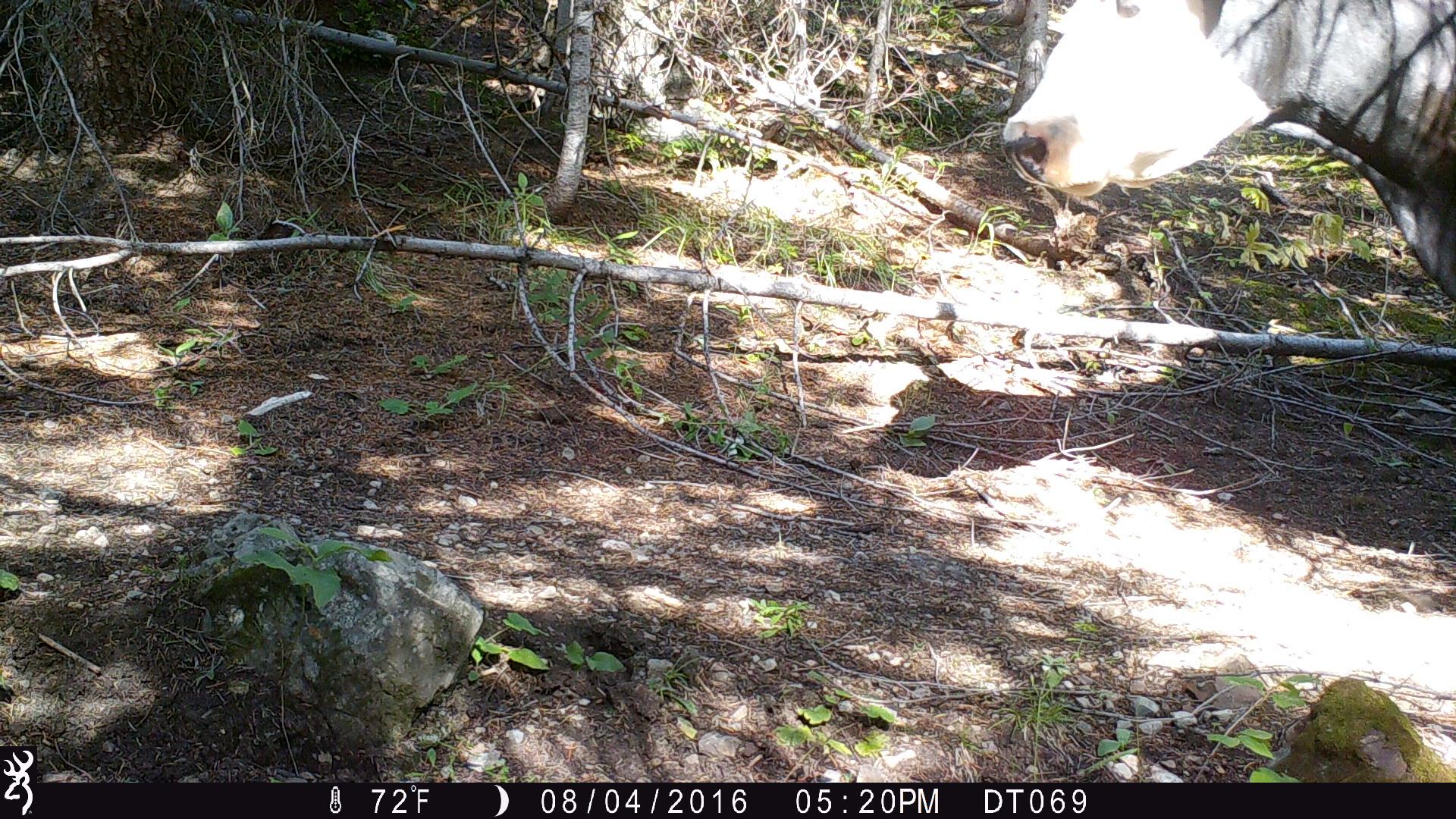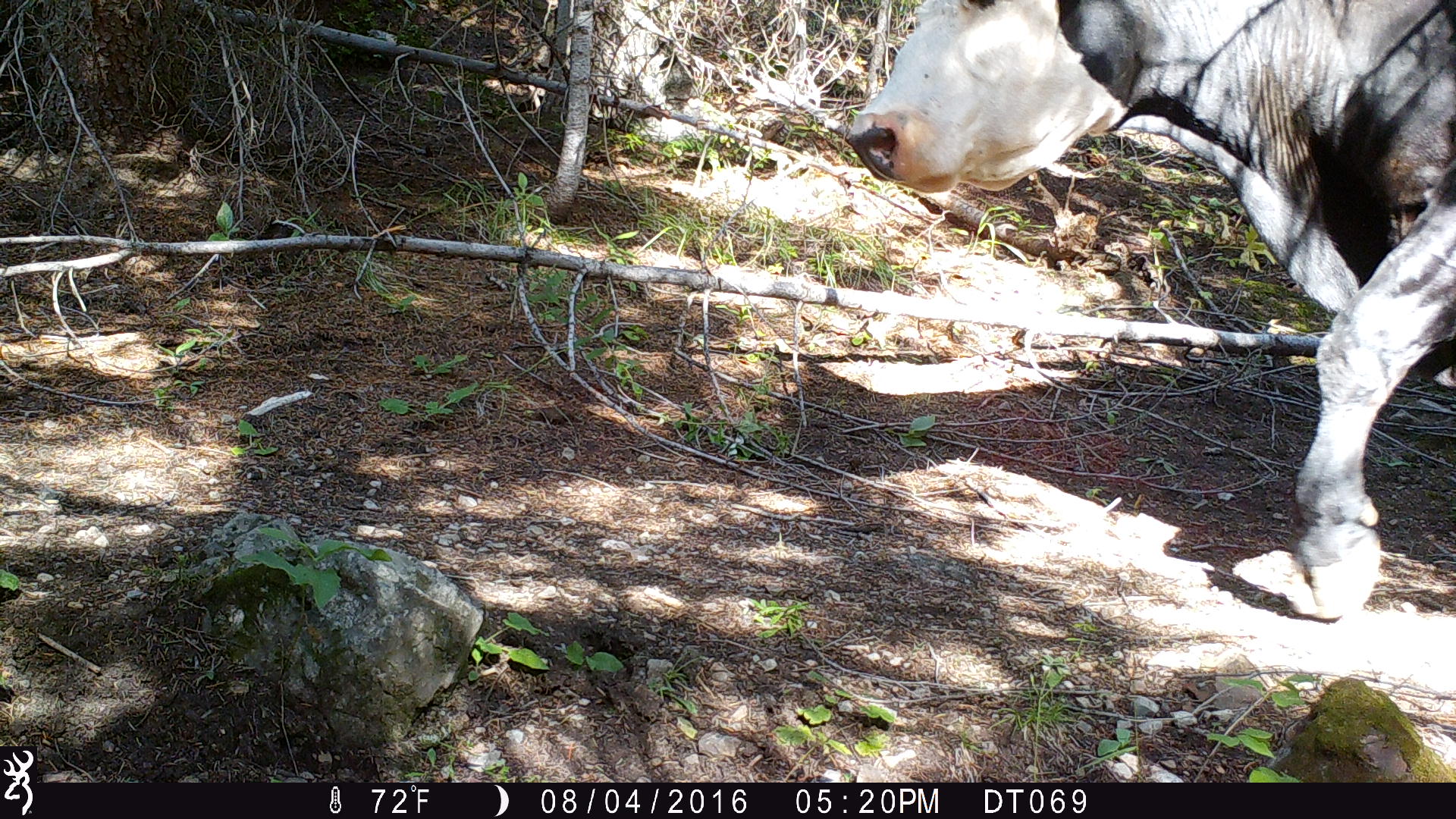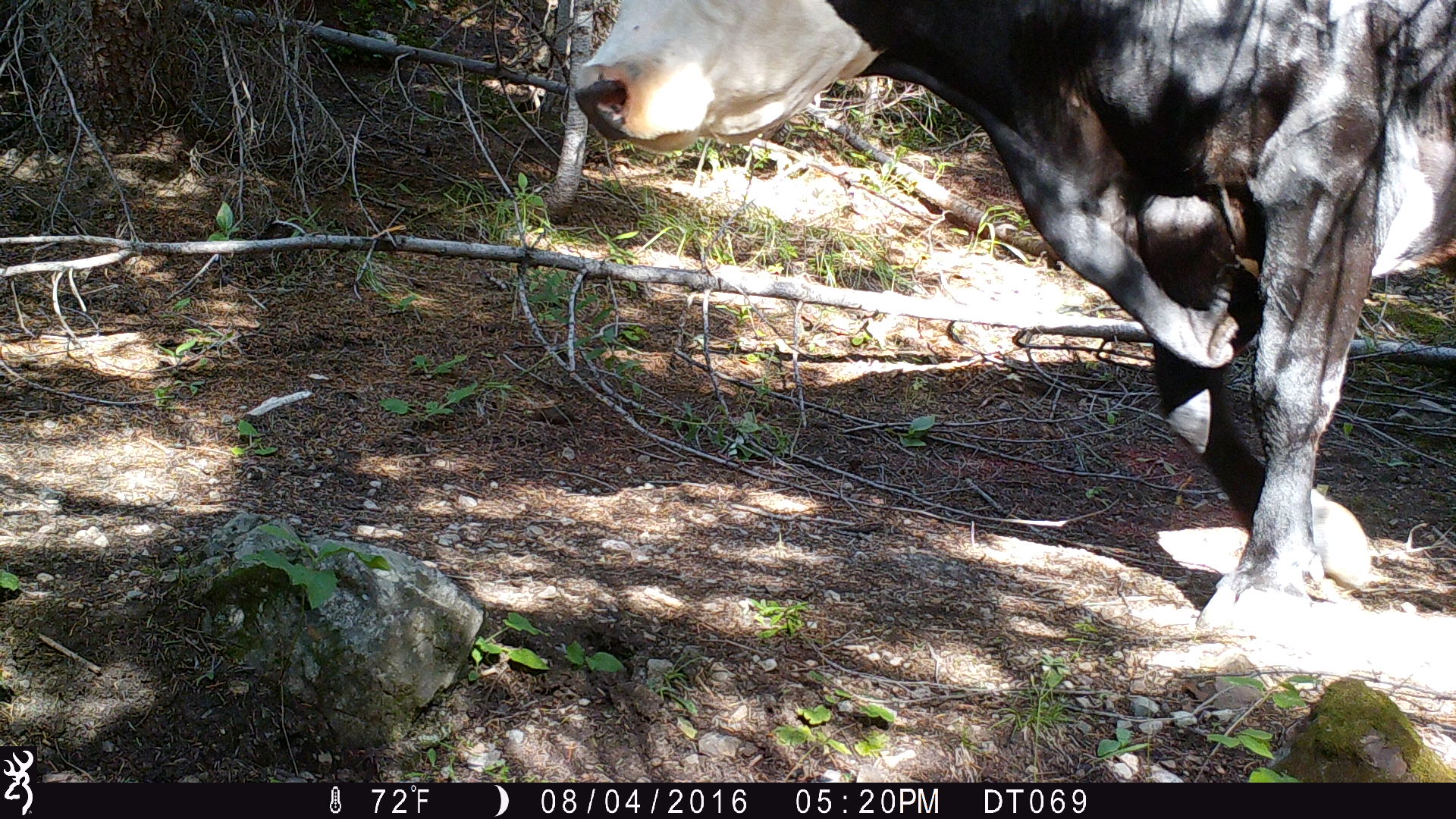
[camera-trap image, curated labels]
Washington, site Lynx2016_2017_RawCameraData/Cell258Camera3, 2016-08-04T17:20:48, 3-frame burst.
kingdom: Animalia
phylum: Chordata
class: Mammalia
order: Artiodactyla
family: Bovidae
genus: Bos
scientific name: Bos taurus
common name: domestic cattle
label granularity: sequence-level